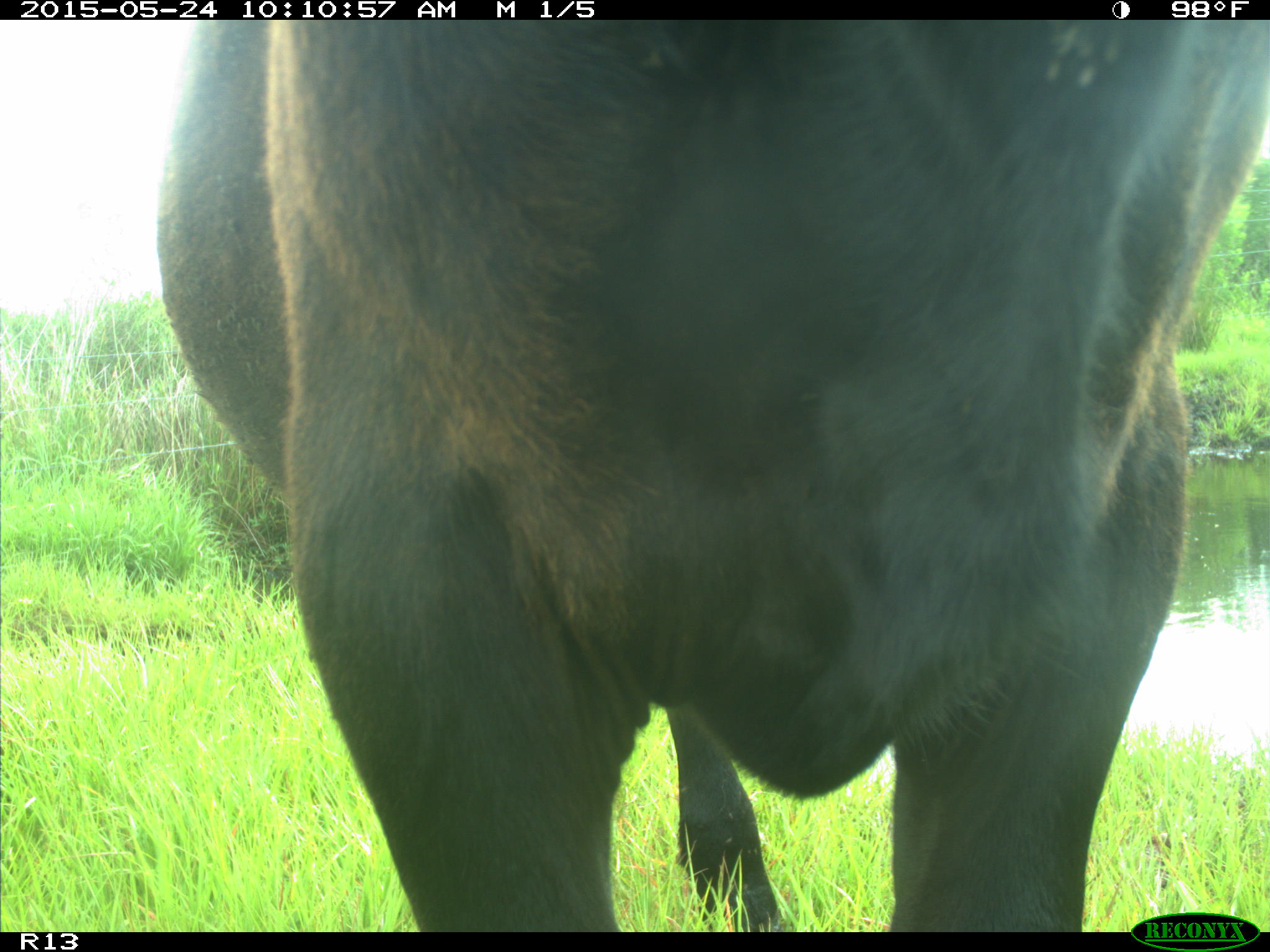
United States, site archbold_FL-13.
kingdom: Animalia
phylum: Chordata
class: Mammalia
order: Artiodactyla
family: Bovidae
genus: Bos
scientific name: Bos taurus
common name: domestic cow